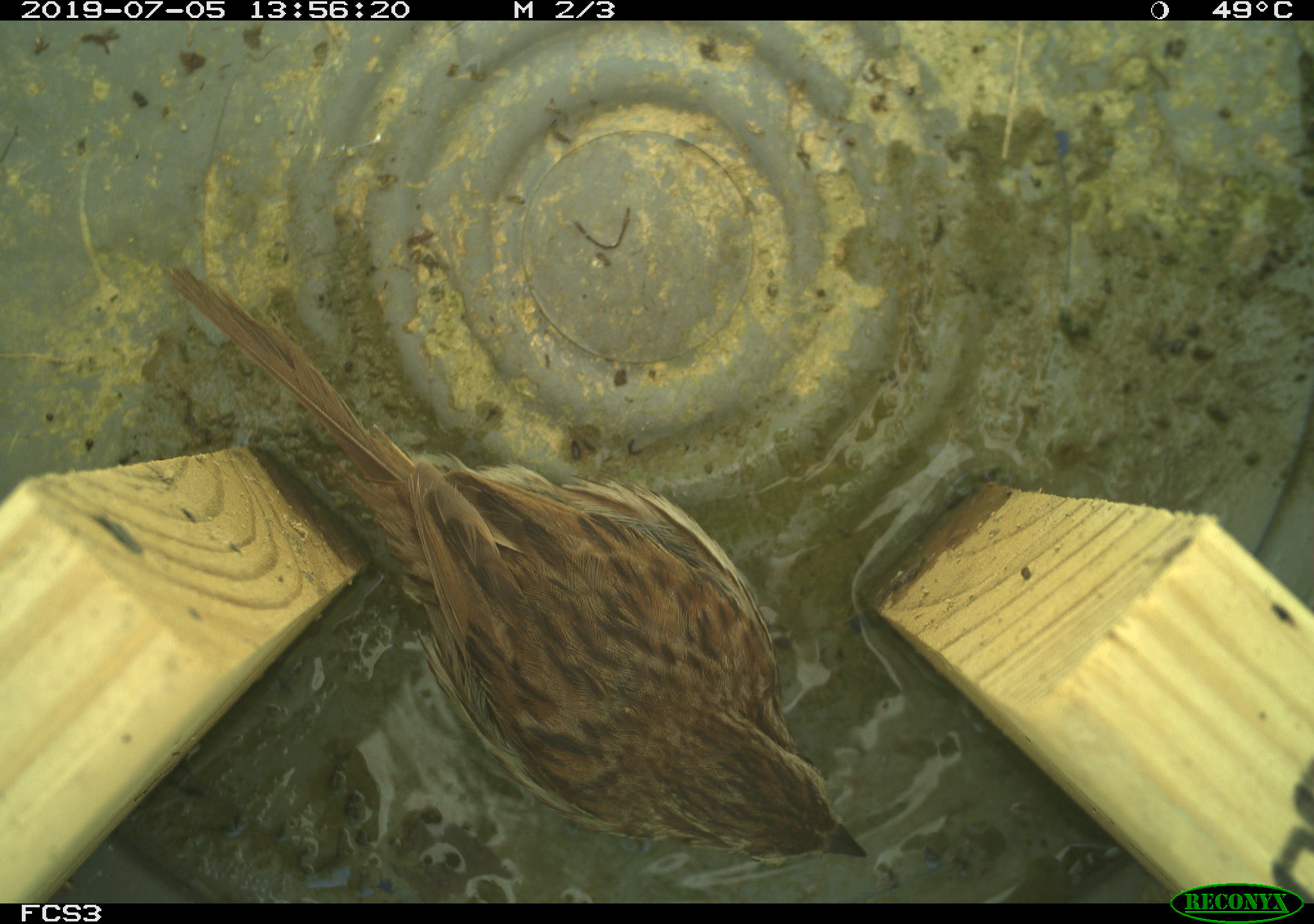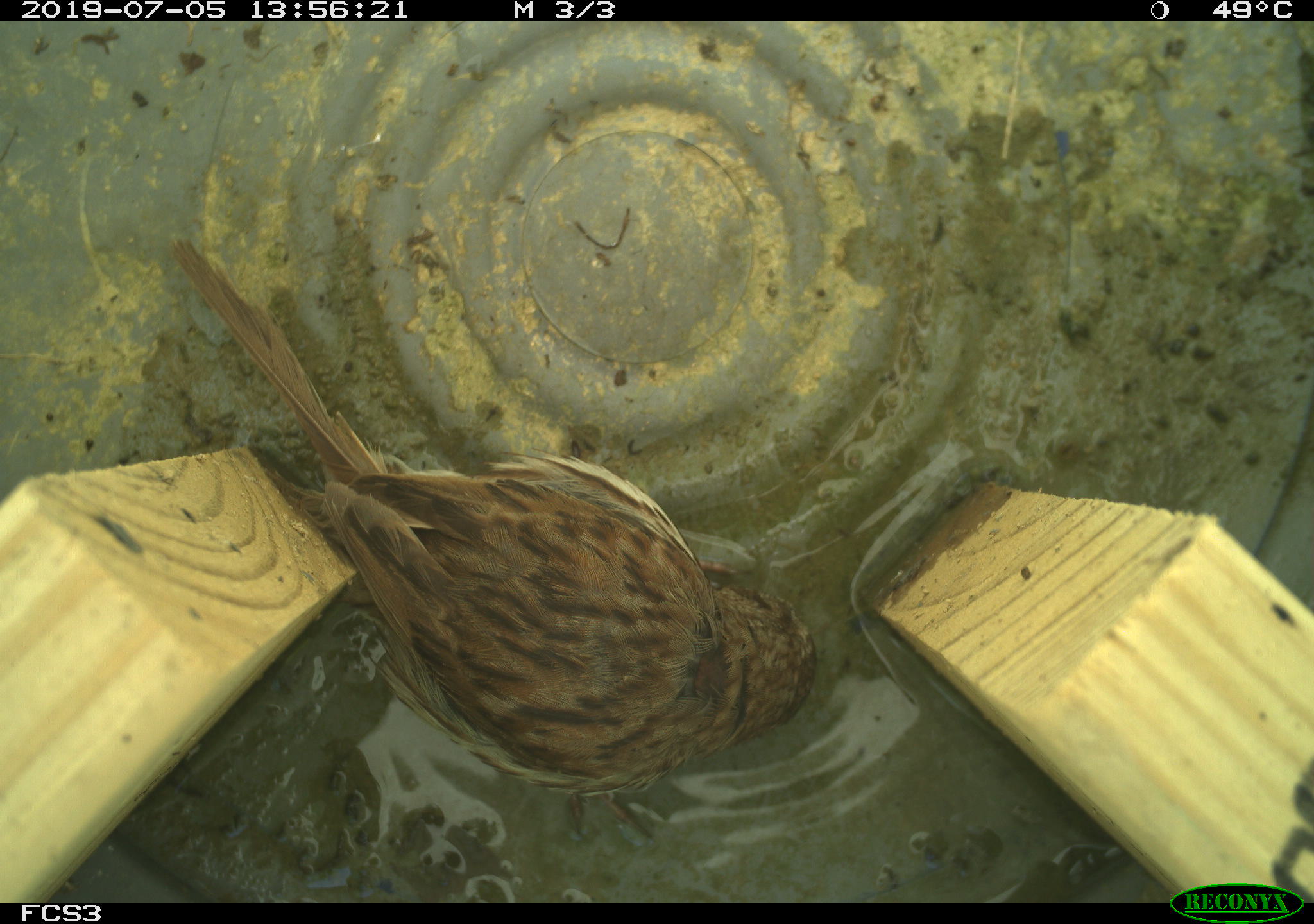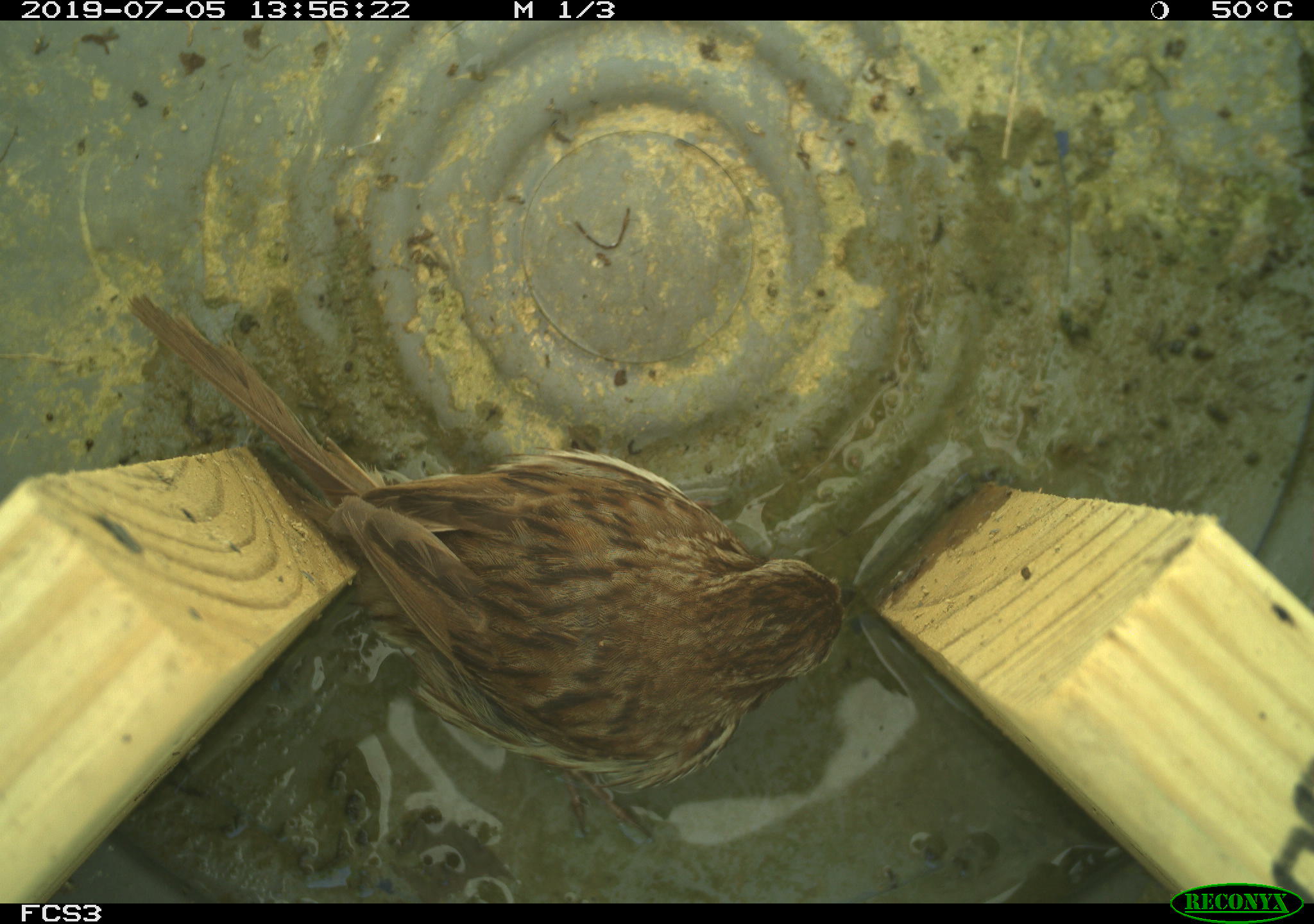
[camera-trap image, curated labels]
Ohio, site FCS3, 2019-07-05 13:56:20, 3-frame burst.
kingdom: Animalia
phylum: Chordata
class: Aves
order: Passeriformes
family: Passerellidae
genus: Melospiza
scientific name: Melospiza melodia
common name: song sparrow